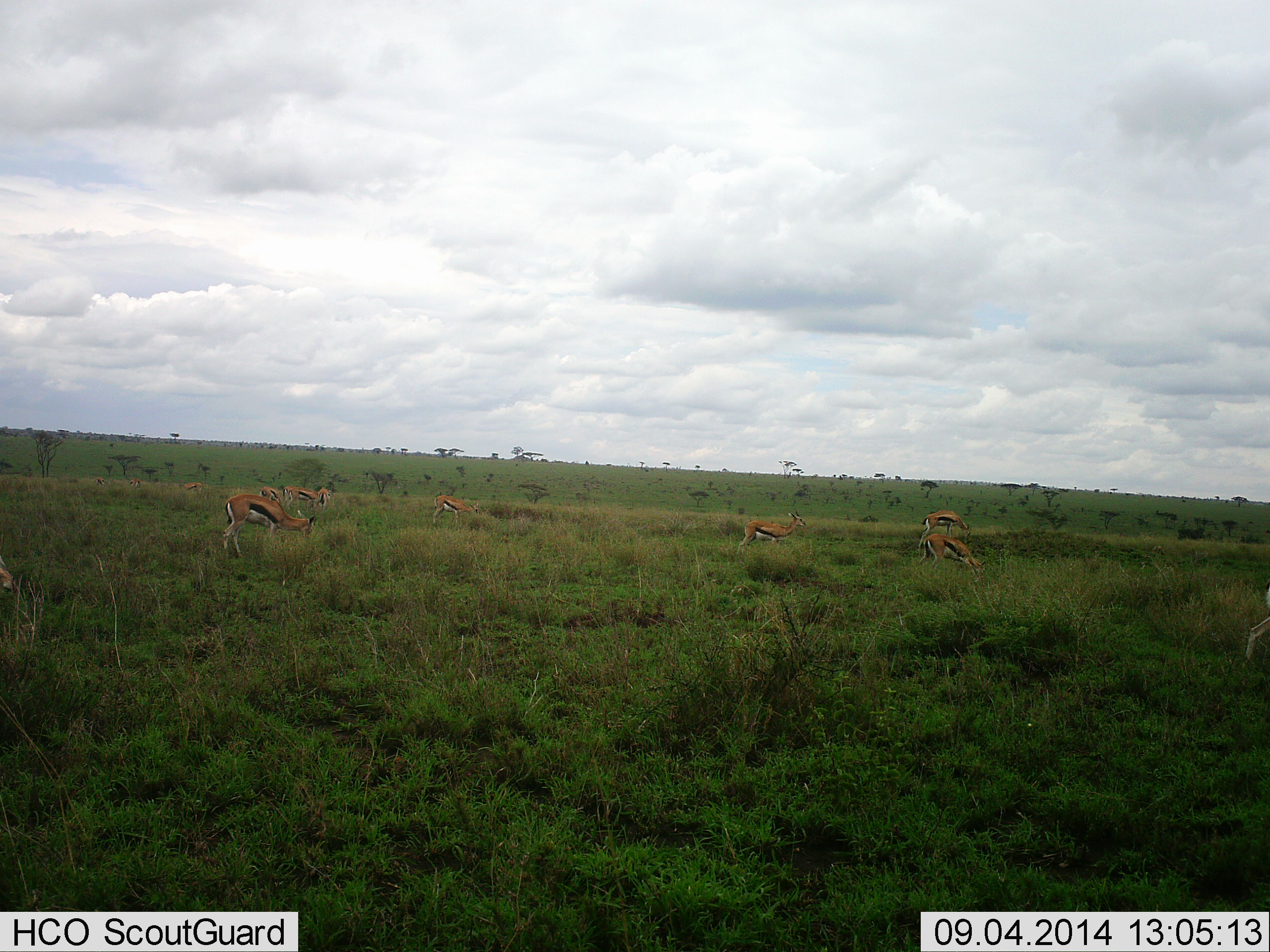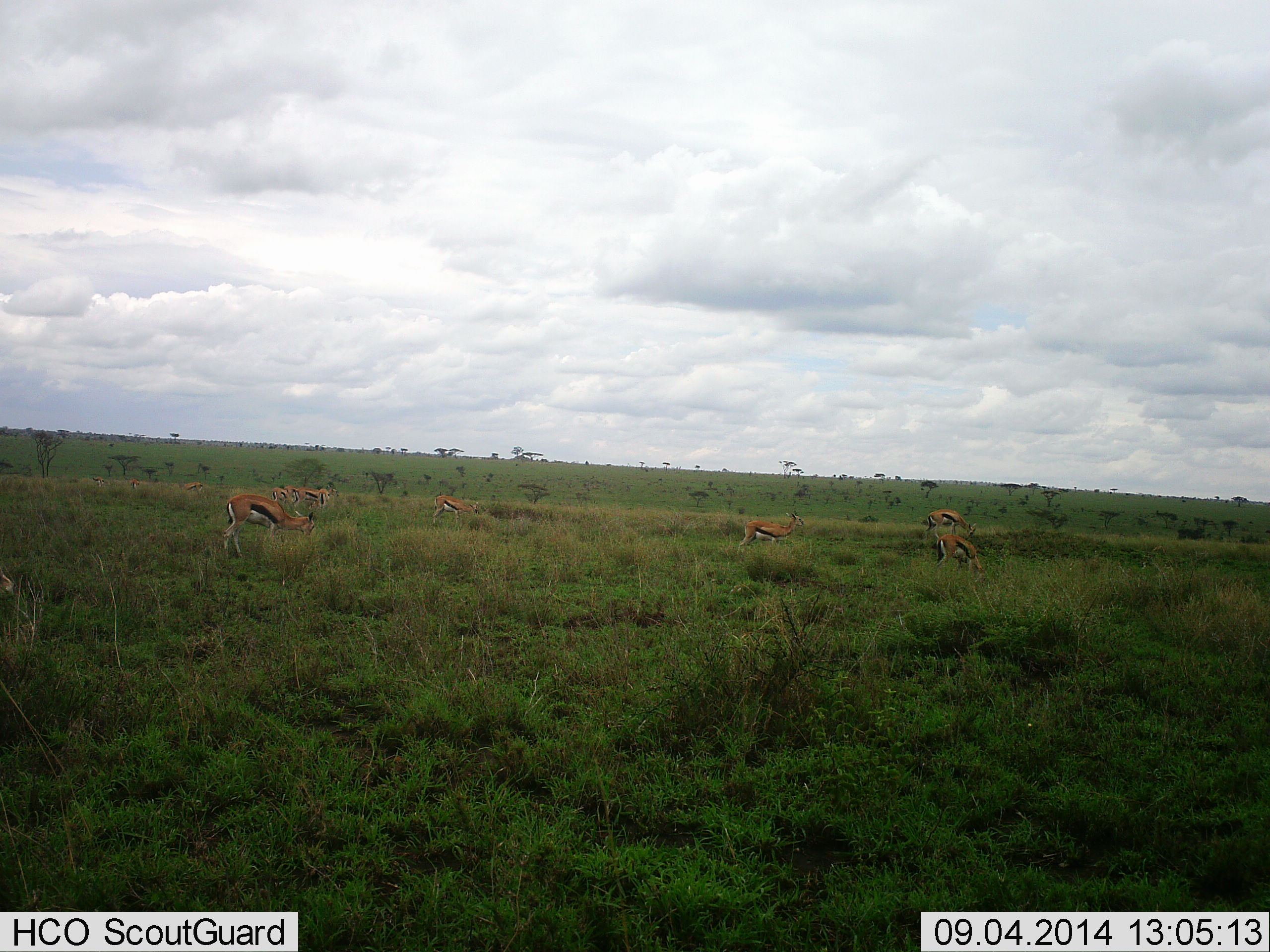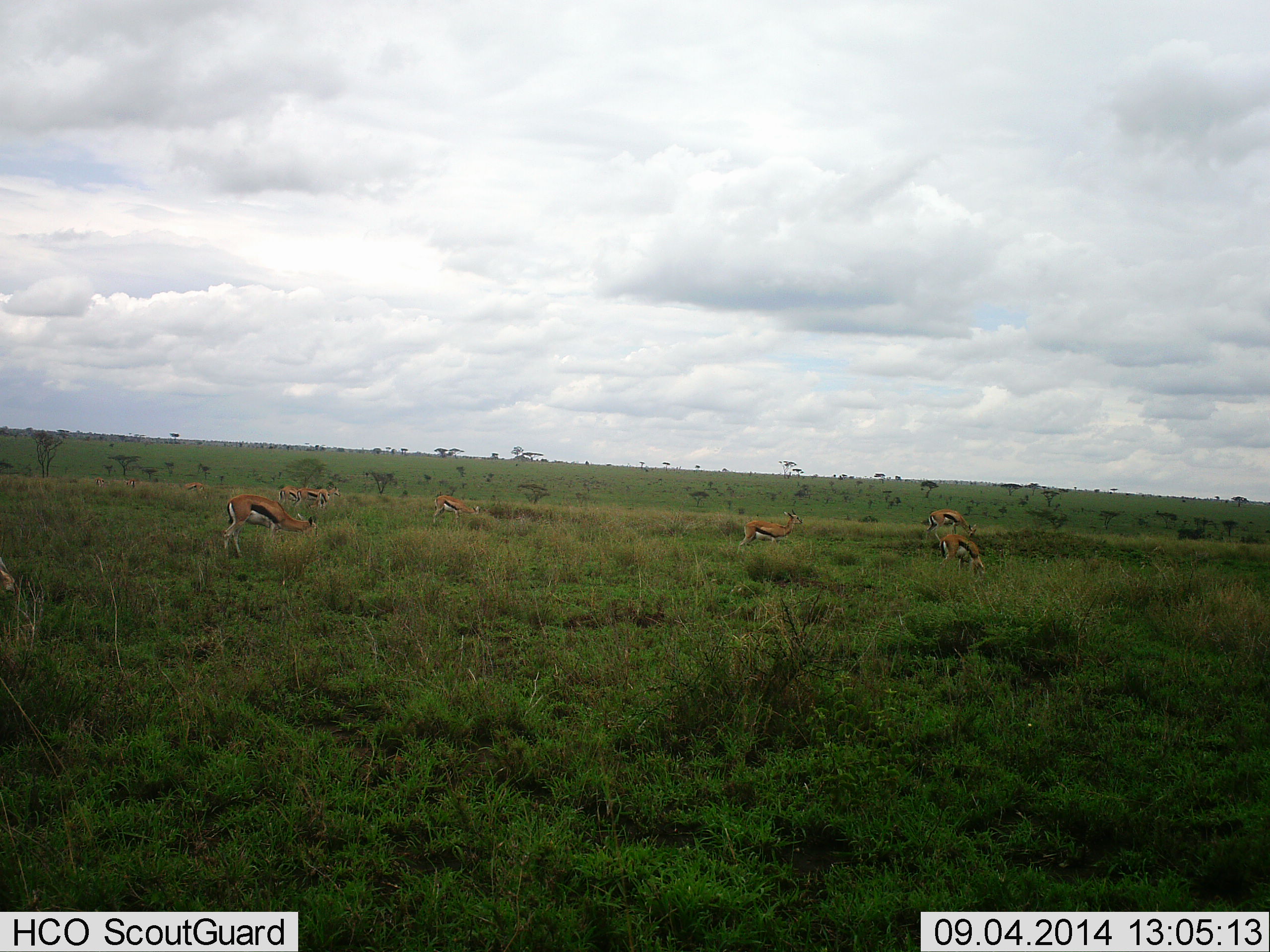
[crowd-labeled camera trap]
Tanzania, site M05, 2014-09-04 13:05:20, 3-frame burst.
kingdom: Animalia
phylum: Chordata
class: Mammalia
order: Artiodactyla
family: Bovidae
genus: Eudorcas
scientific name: Eudorcas thomsonii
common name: thomson's gazelle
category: gazellethomsons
Gazellethomsons (thomson's gazelle) (Eudorcas thomsonii), count 9. Behavior (volunteer vote fractions): standing 50%, resting 0%, moving 30%, interacting 0%. Young present (vote fraction): 0%. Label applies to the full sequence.